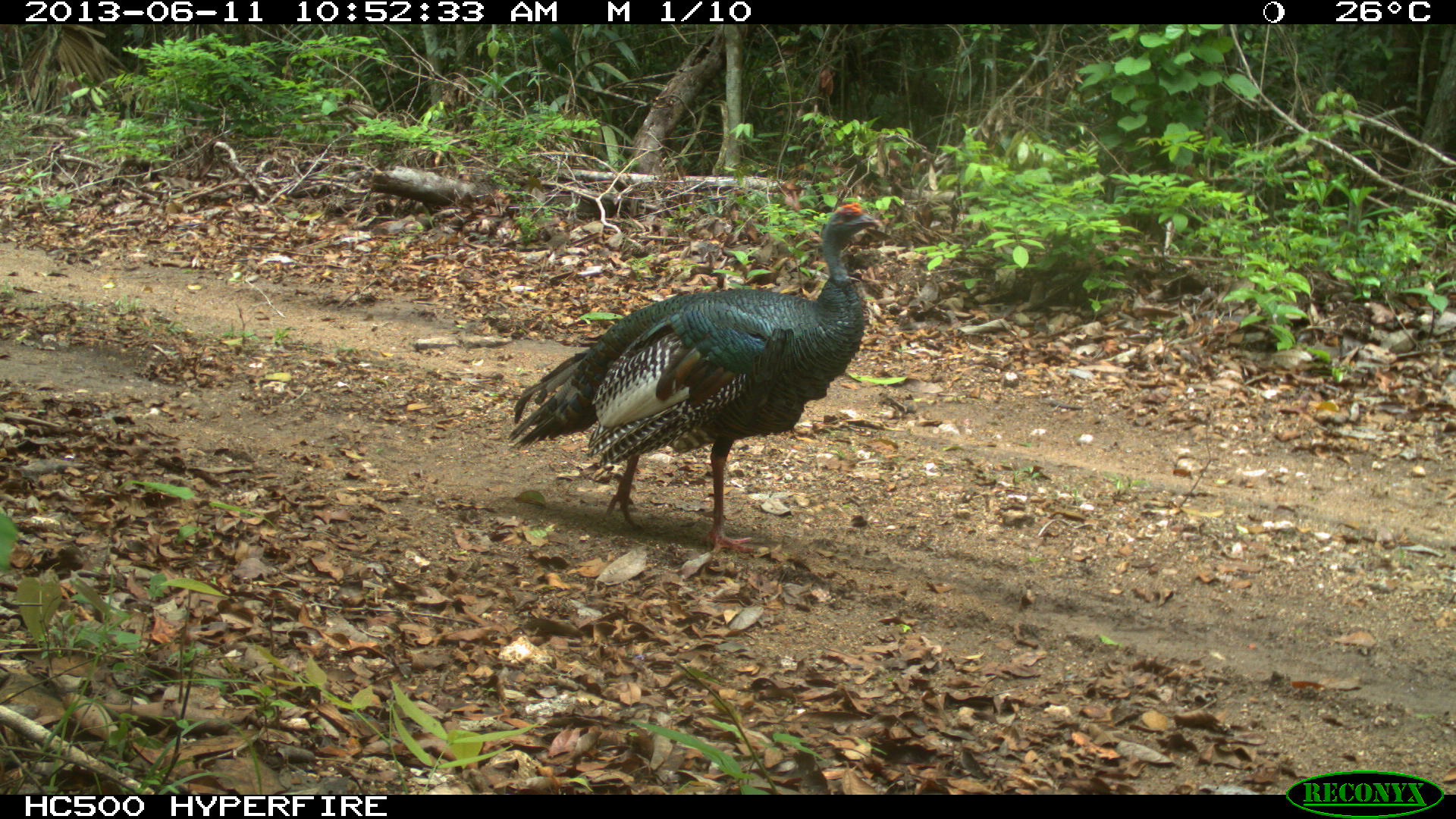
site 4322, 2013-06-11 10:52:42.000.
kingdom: Animalia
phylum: Chordata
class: Aves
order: Galliformes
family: Phasianidae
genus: Meleagris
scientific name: Meleagris ocellata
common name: ocellated turkey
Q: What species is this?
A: Meleagris ocellata (ocellated turkey).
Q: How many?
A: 1.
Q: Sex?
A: Male.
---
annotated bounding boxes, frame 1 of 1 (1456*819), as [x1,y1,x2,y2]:
meleagris ocellata: [505,200,883,554]